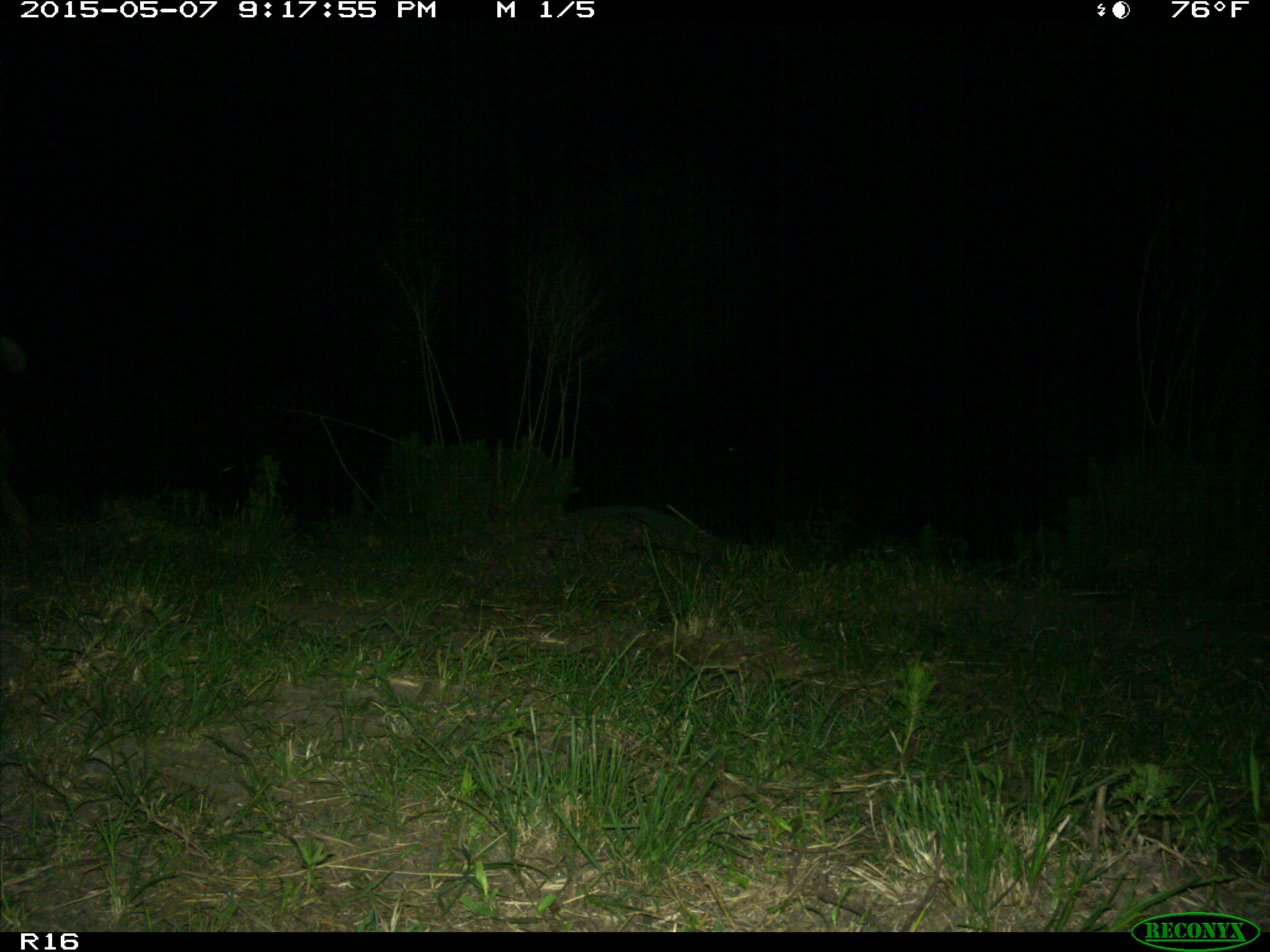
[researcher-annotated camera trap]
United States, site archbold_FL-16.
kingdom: Animalia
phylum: Chordata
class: Mammalia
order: Artiodactyla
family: Suidae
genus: Sus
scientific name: Sus scrofa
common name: wild boar